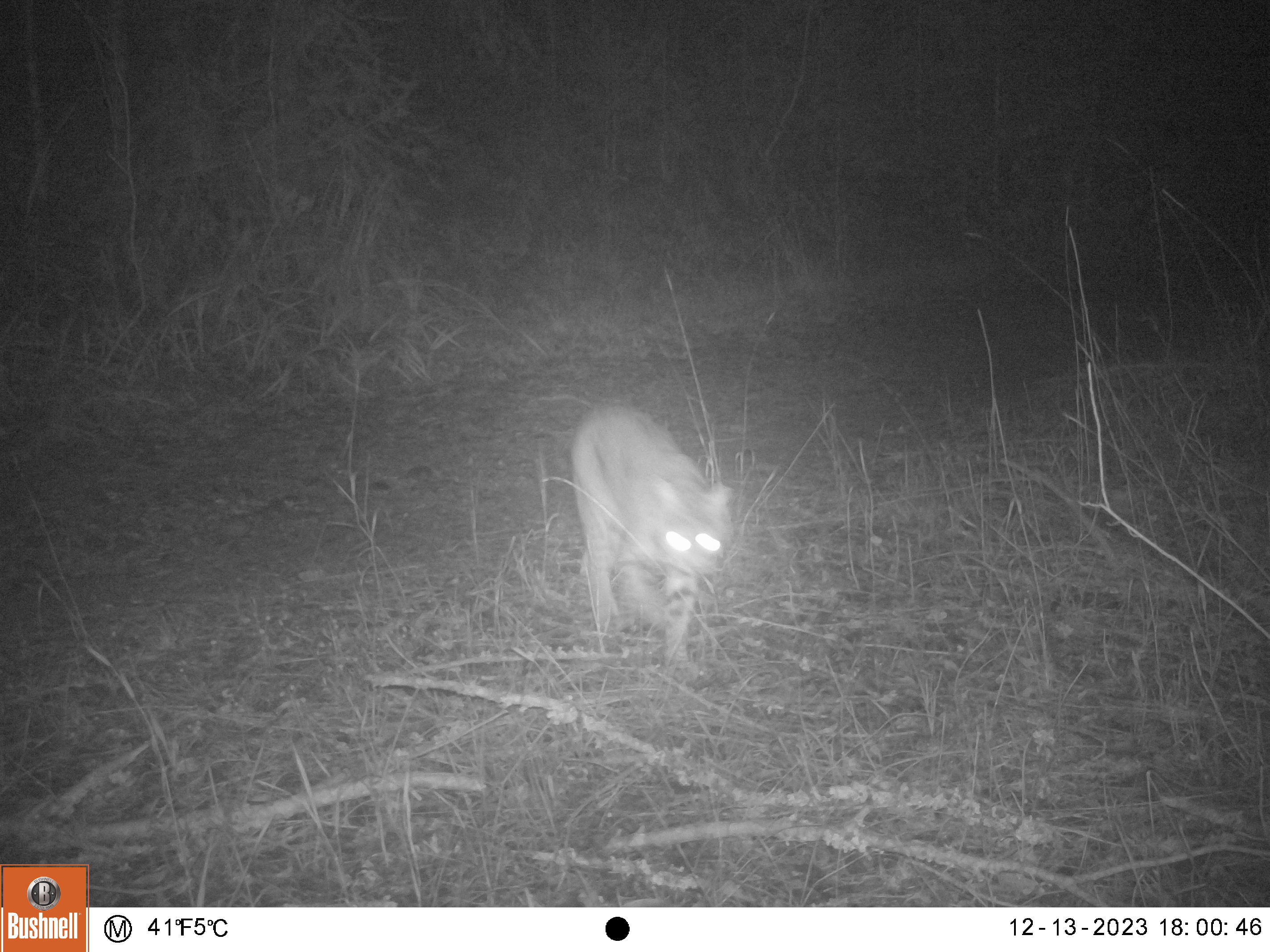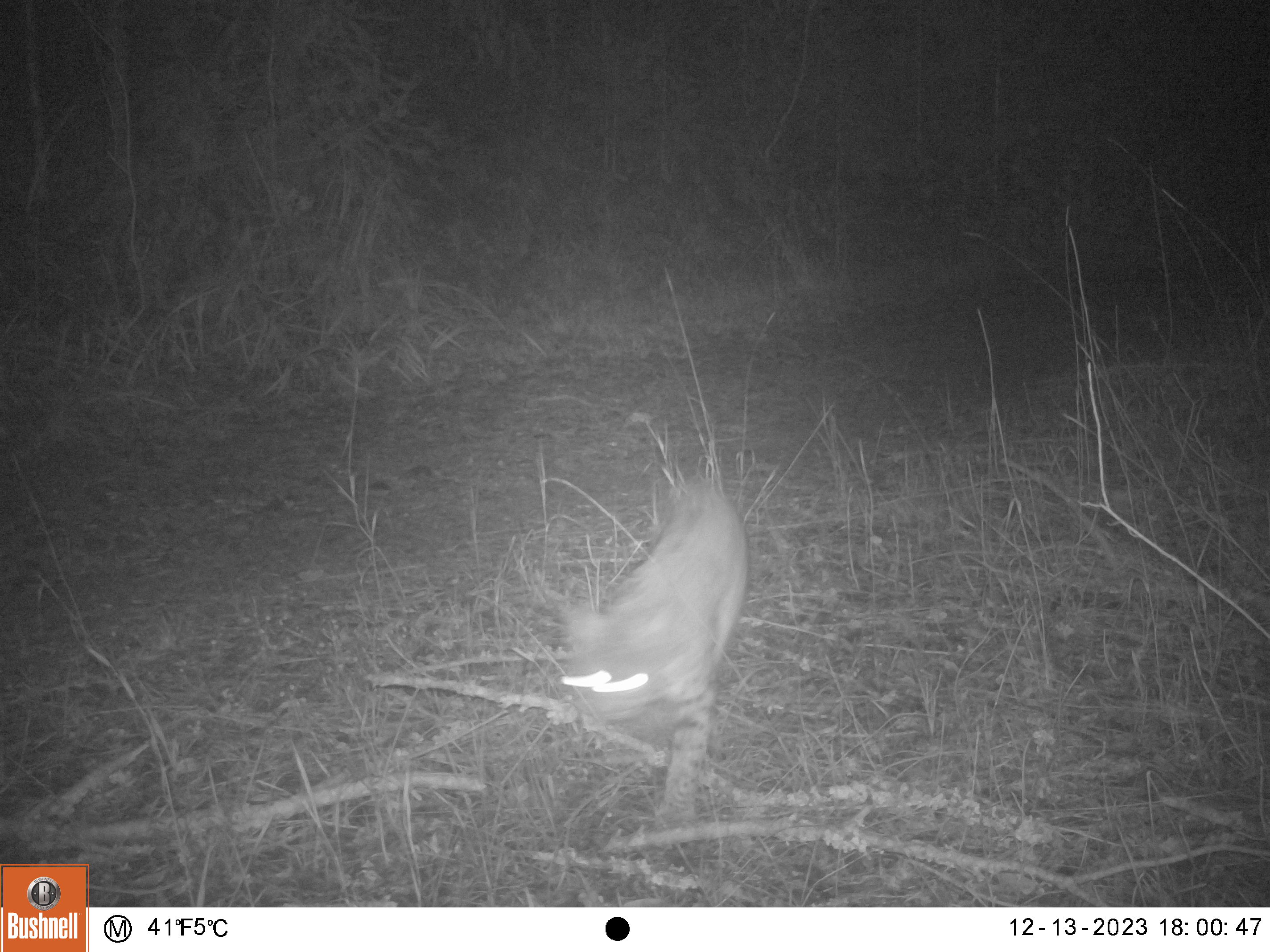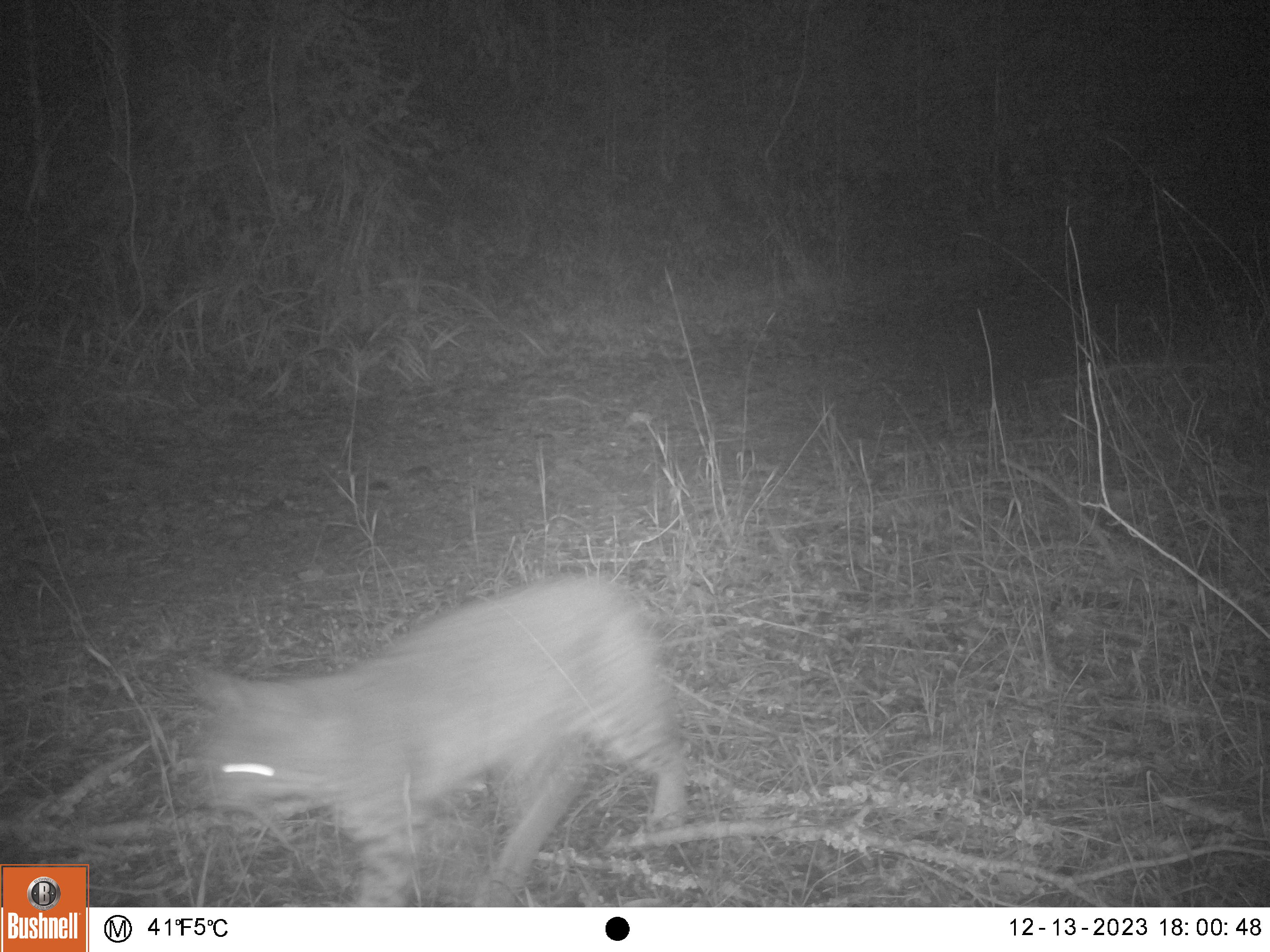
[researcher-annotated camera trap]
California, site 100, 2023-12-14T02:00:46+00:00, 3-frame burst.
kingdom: Animalia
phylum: Chordata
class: Mammalia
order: Carnivora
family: Felidae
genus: Lynx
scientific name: Lynx rufus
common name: bobcat